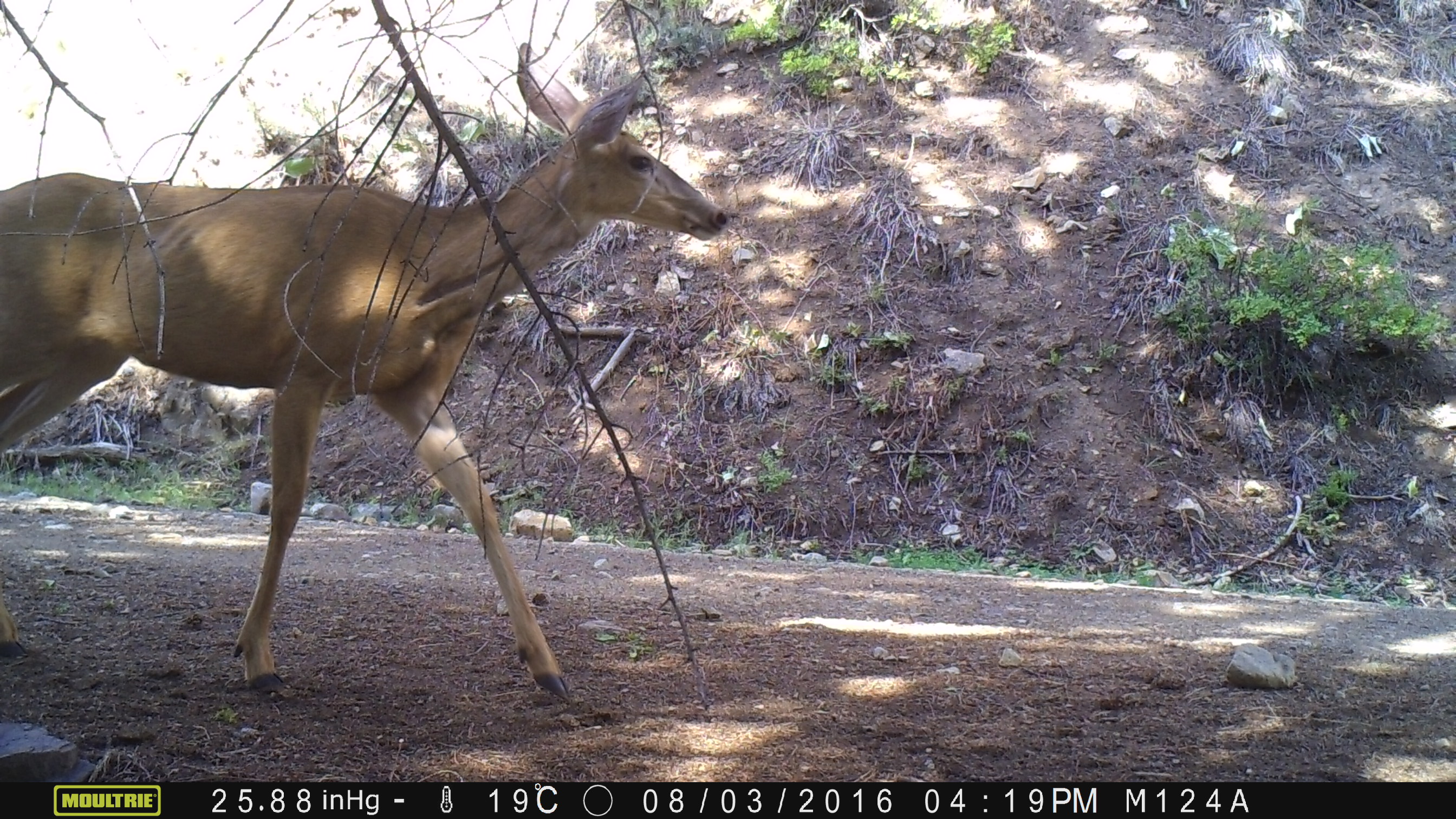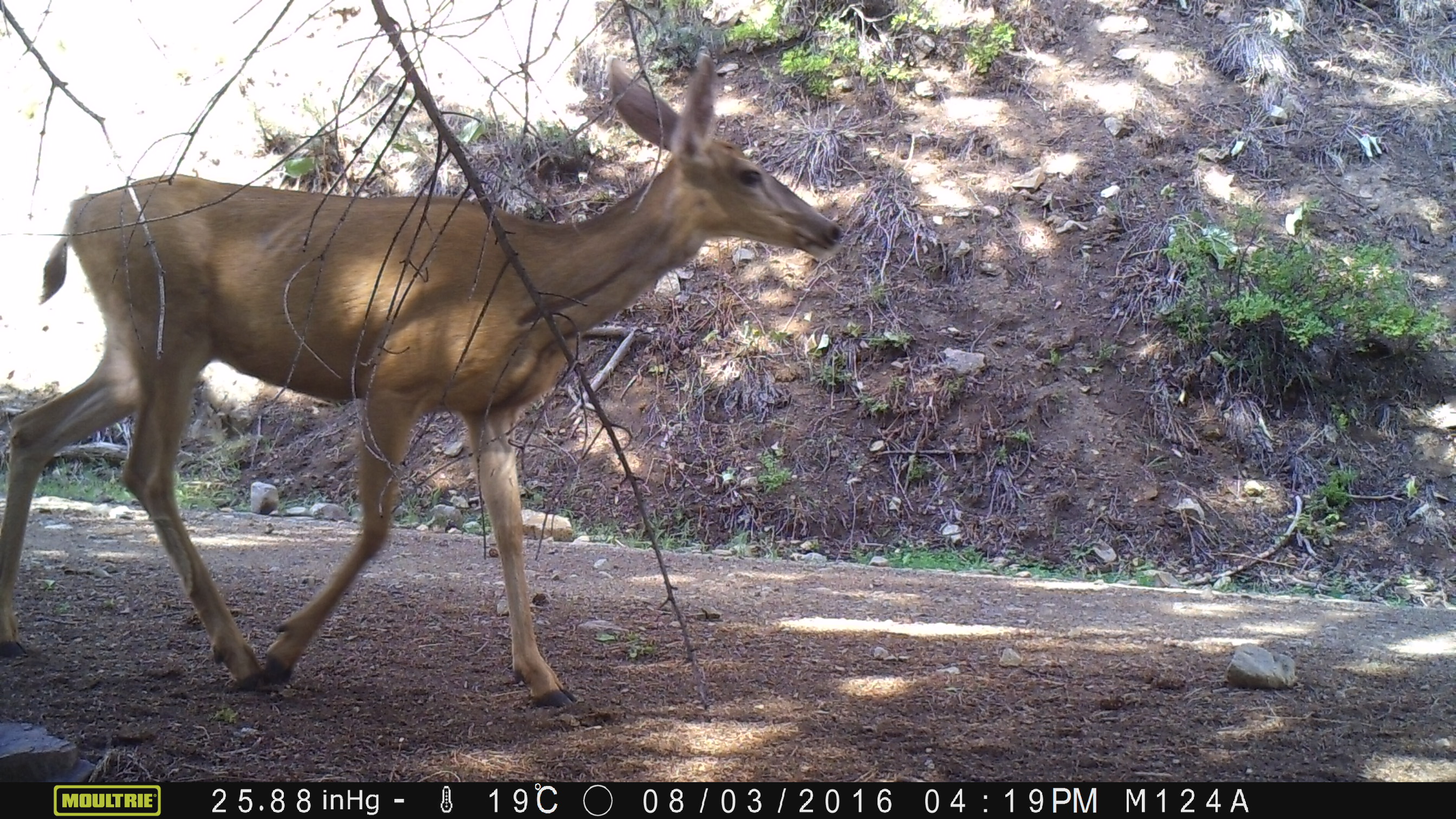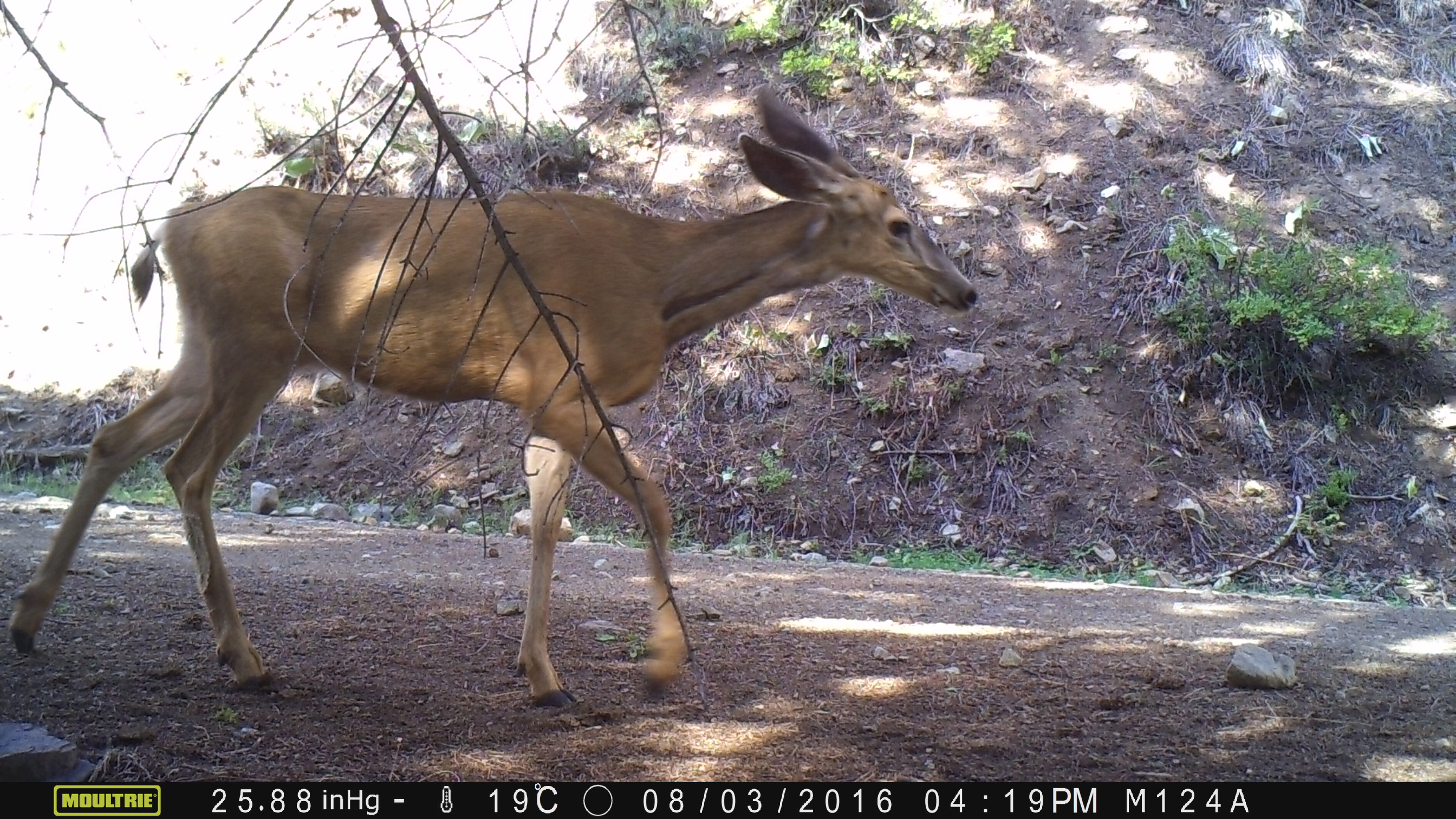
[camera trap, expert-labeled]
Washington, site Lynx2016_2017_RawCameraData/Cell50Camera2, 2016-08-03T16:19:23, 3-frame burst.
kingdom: Animalia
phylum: Chordata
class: Mammalia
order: Artiodactyla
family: Cervidae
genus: Odocoileus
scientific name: Odocoileus hemionus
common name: mule deer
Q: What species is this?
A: Odocoileus hemionus (mule deer).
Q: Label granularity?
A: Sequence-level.